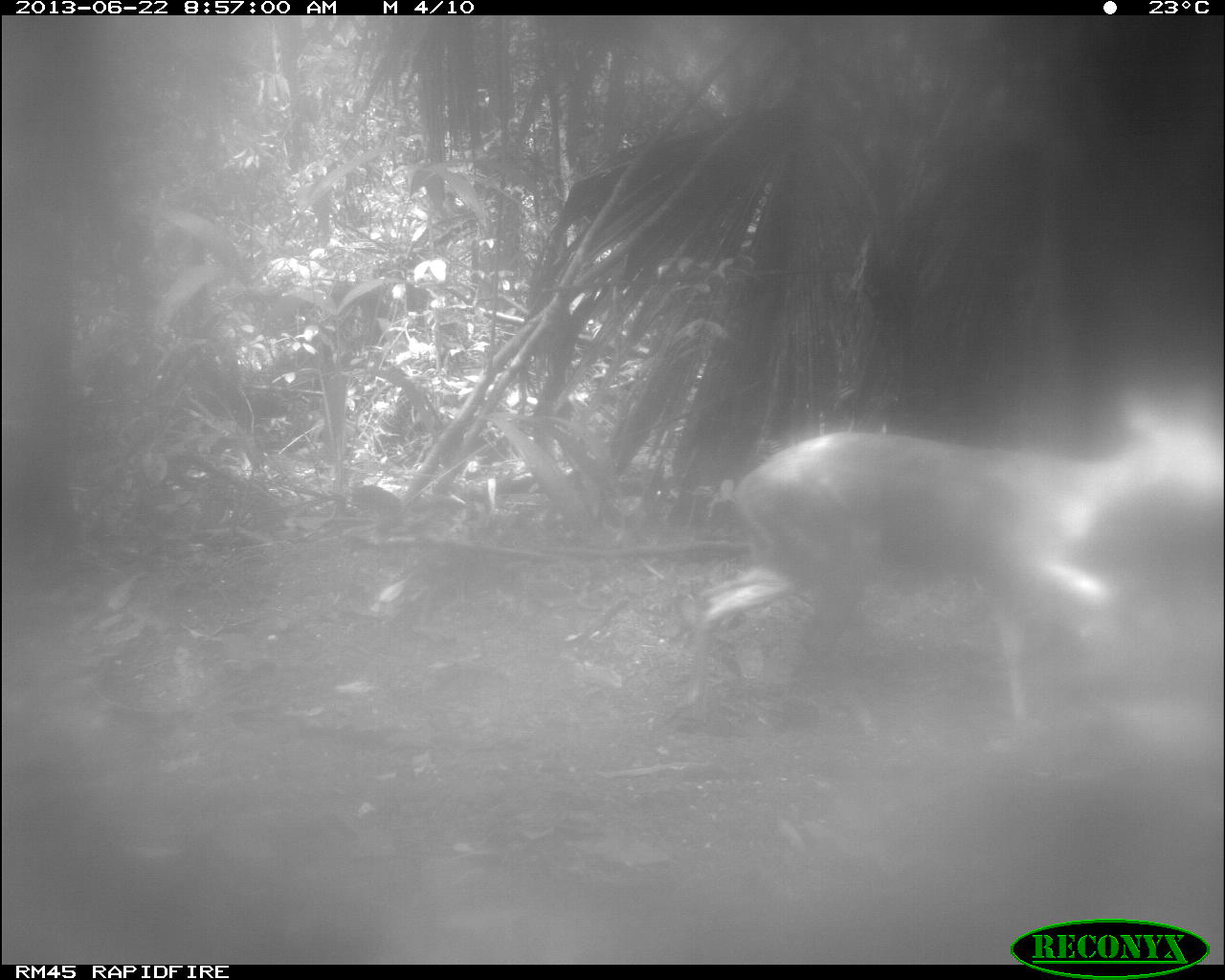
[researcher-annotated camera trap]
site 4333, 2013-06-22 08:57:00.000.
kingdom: Animalia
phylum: Chordata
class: Mammalia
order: Artiodactyla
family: Cervidae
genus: Odocoileus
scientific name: Odocoileus virginianus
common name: white-tailed deer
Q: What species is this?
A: Odocoileus virginianus (white-tailed deer).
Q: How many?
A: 1.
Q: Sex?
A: Female.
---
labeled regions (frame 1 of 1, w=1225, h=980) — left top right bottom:
odocoileus virginianus: 668 396 1224 749